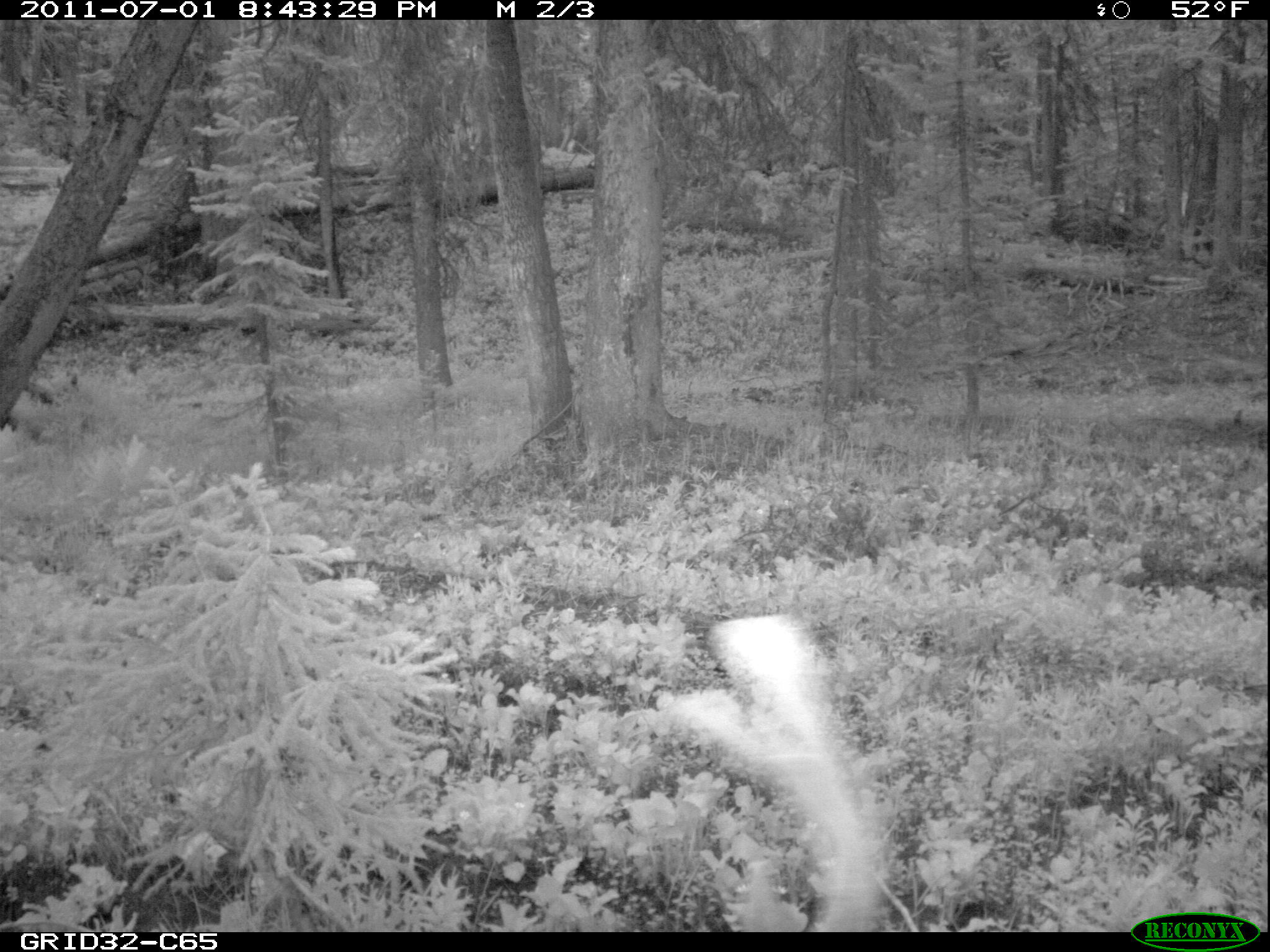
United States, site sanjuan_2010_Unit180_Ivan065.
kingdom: Animalia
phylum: Chordata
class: Mammalia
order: Artiodactyla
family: Cervidae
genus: Odocoileus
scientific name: Odocoileus hemionus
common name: mule deer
Odocoileus hemionus (mule deer).